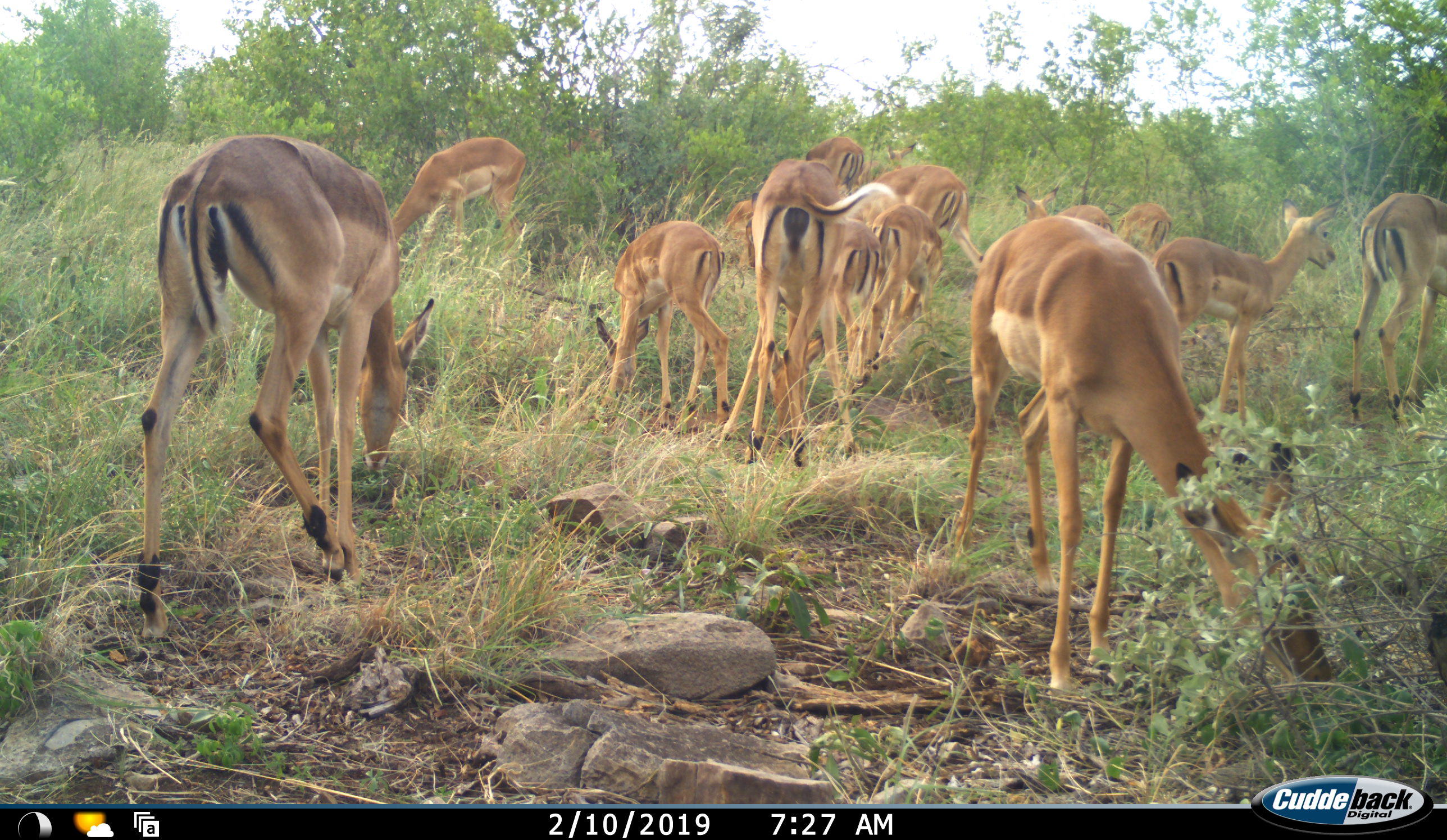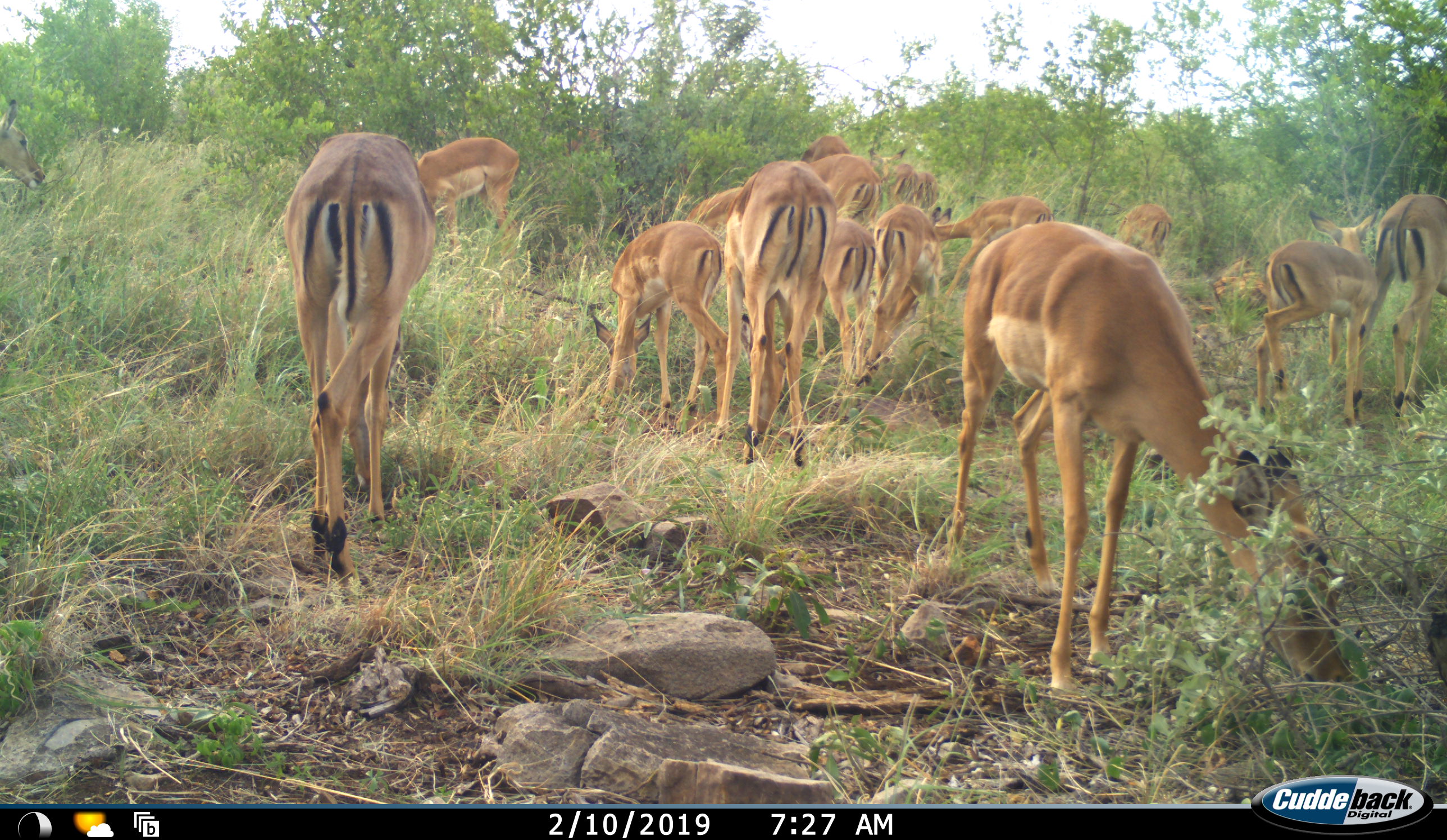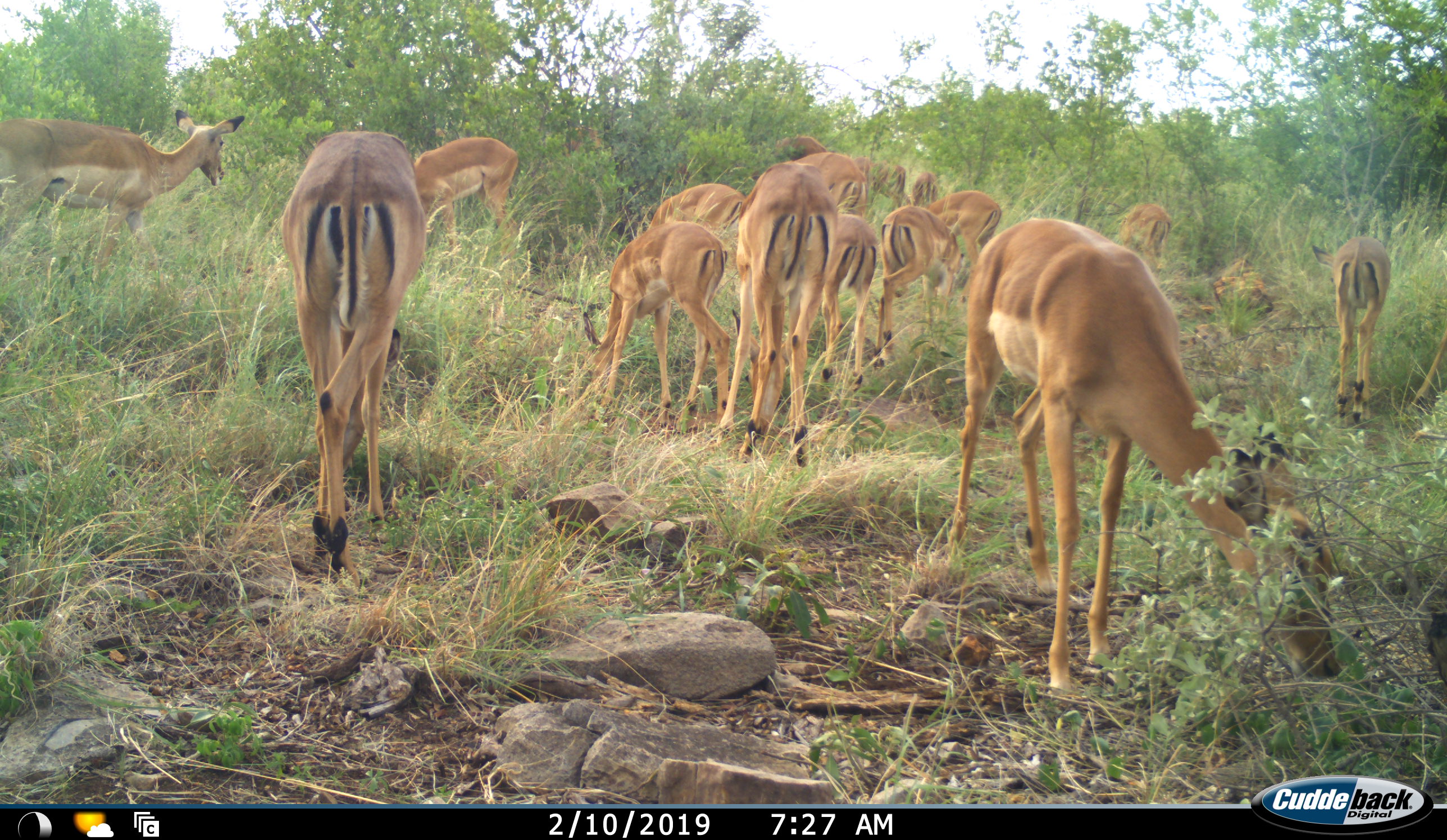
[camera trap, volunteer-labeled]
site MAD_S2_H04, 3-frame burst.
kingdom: Animalia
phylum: Chordata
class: Mammalia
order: Artiodactyla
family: Bovidae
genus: Aepyceros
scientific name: Aepyceros melampus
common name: impala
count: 11-50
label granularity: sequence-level